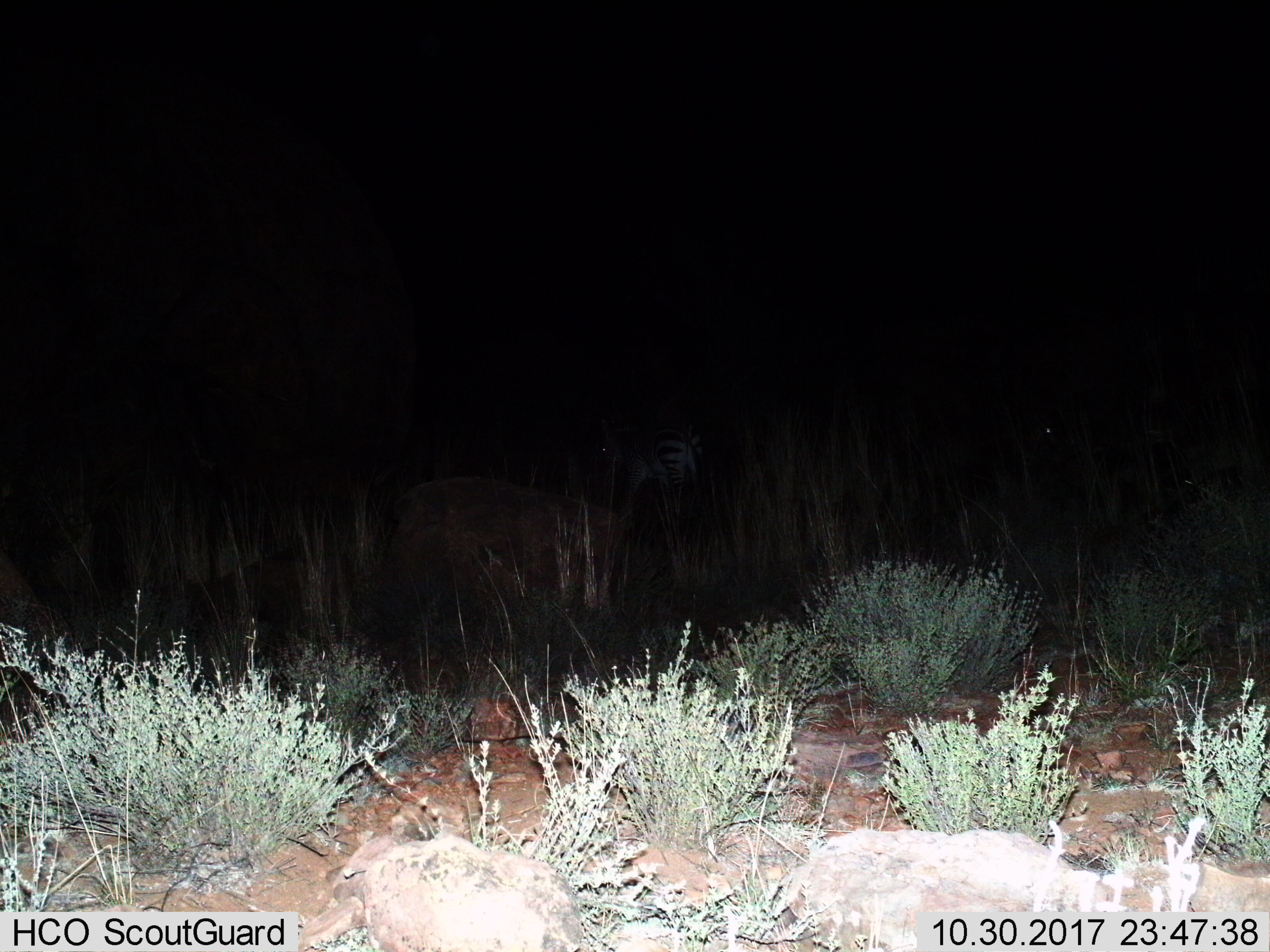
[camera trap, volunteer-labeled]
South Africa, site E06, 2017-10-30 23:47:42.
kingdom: Animalia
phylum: Chordata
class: Mammalia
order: Perissodactyla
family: Equidae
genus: Equus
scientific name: Equus zebra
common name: mountain zebra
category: zebramountain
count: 1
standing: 40%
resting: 0%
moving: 80%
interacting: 20%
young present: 40%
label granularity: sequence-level